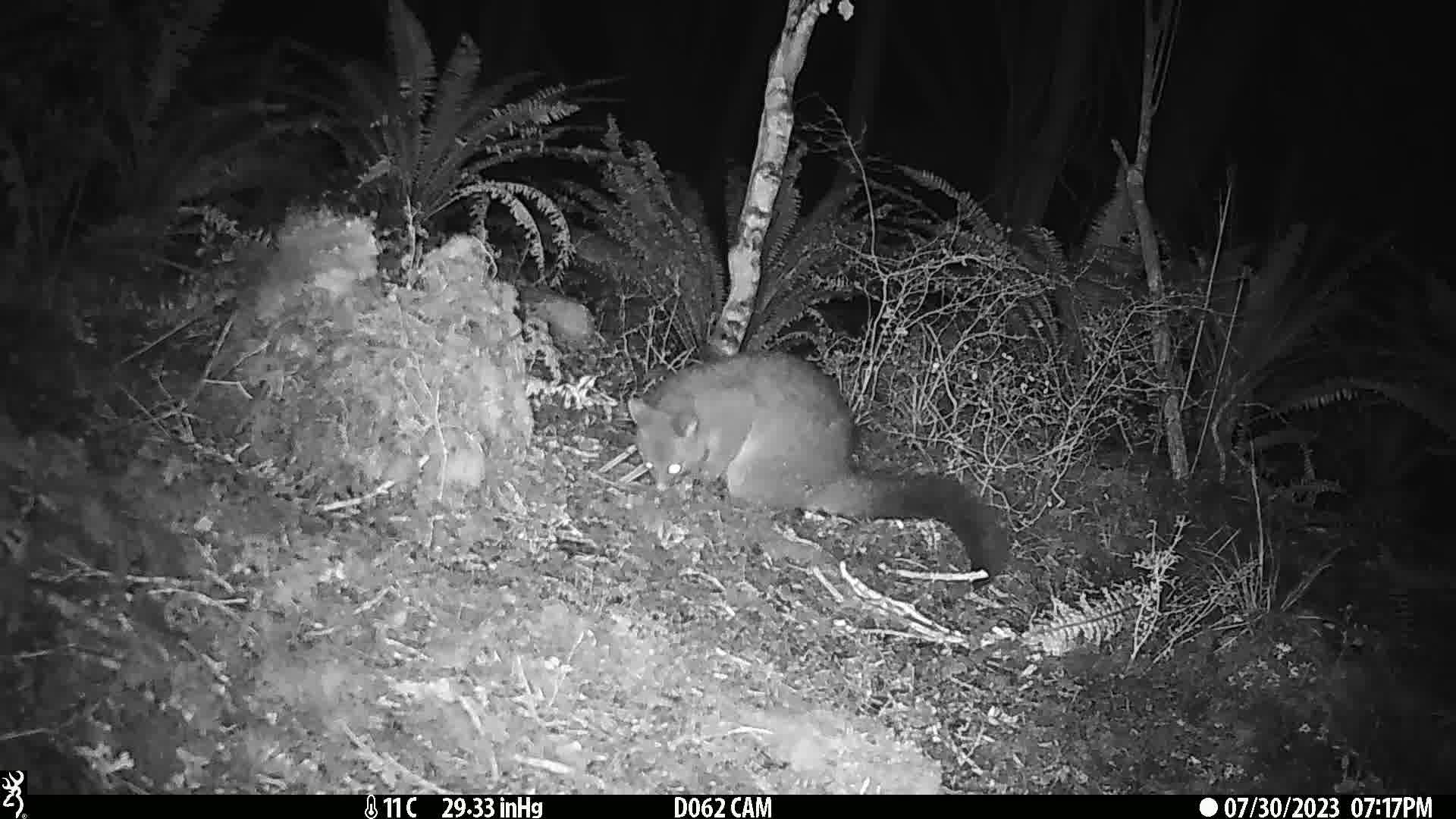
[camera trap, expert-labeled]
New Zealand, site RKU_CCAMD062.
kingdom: Animalia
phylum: Chordata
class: Mammalia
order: Diprotodontia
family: Phalangeridae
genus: Trichosurus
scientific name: Trichosurus vulpecula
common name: common brushtail possum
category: possum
Possum (common brushtail possum) (Trichosurus vulpecula).